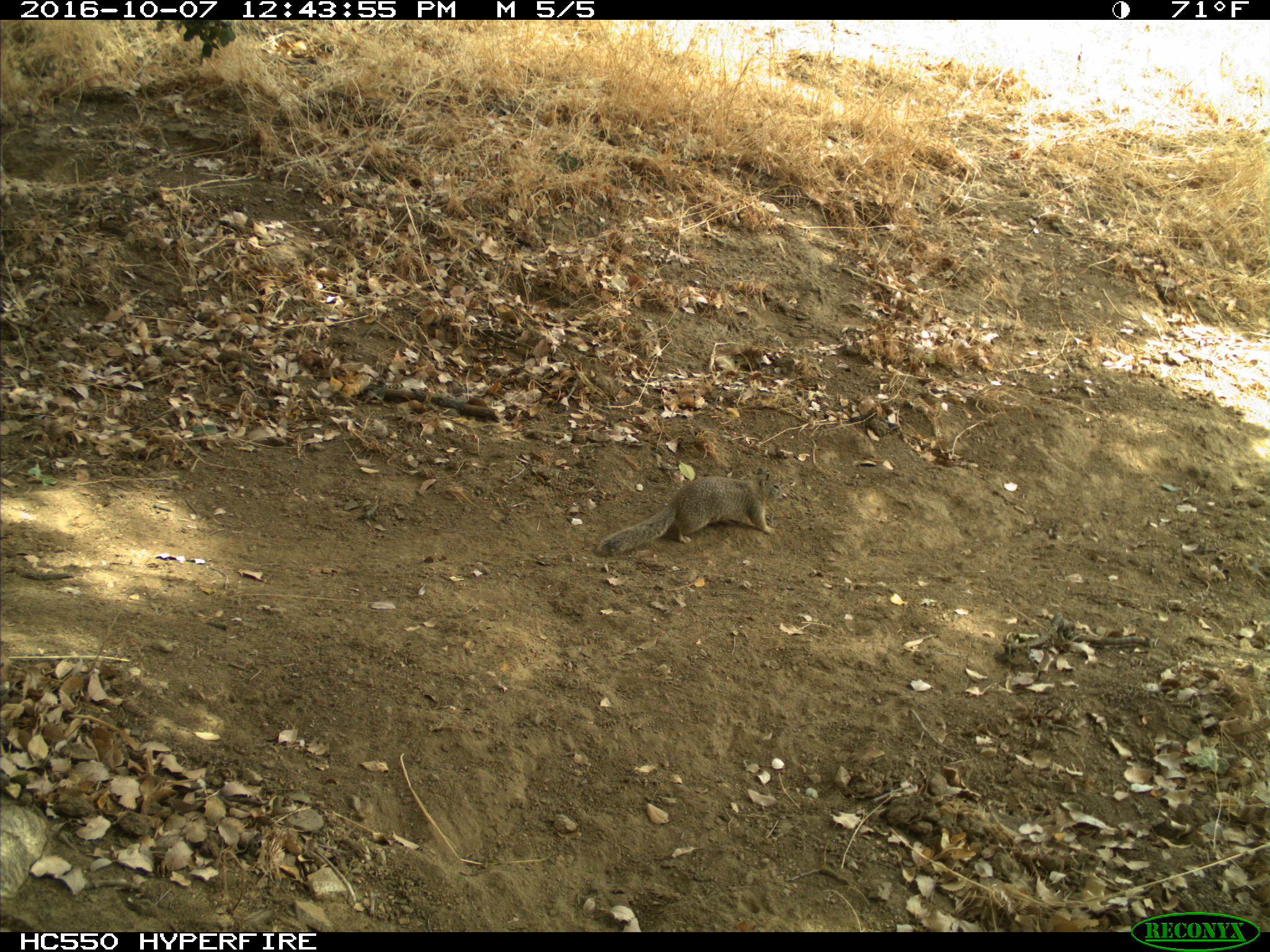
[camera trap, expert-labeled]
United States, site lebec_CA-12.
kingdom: Animalia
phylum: Chordata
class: Mammalia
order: Rodentia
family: Sciuridae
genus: Otospermophilus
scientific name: Otospermophilus beecheyi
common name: california ground squirrel